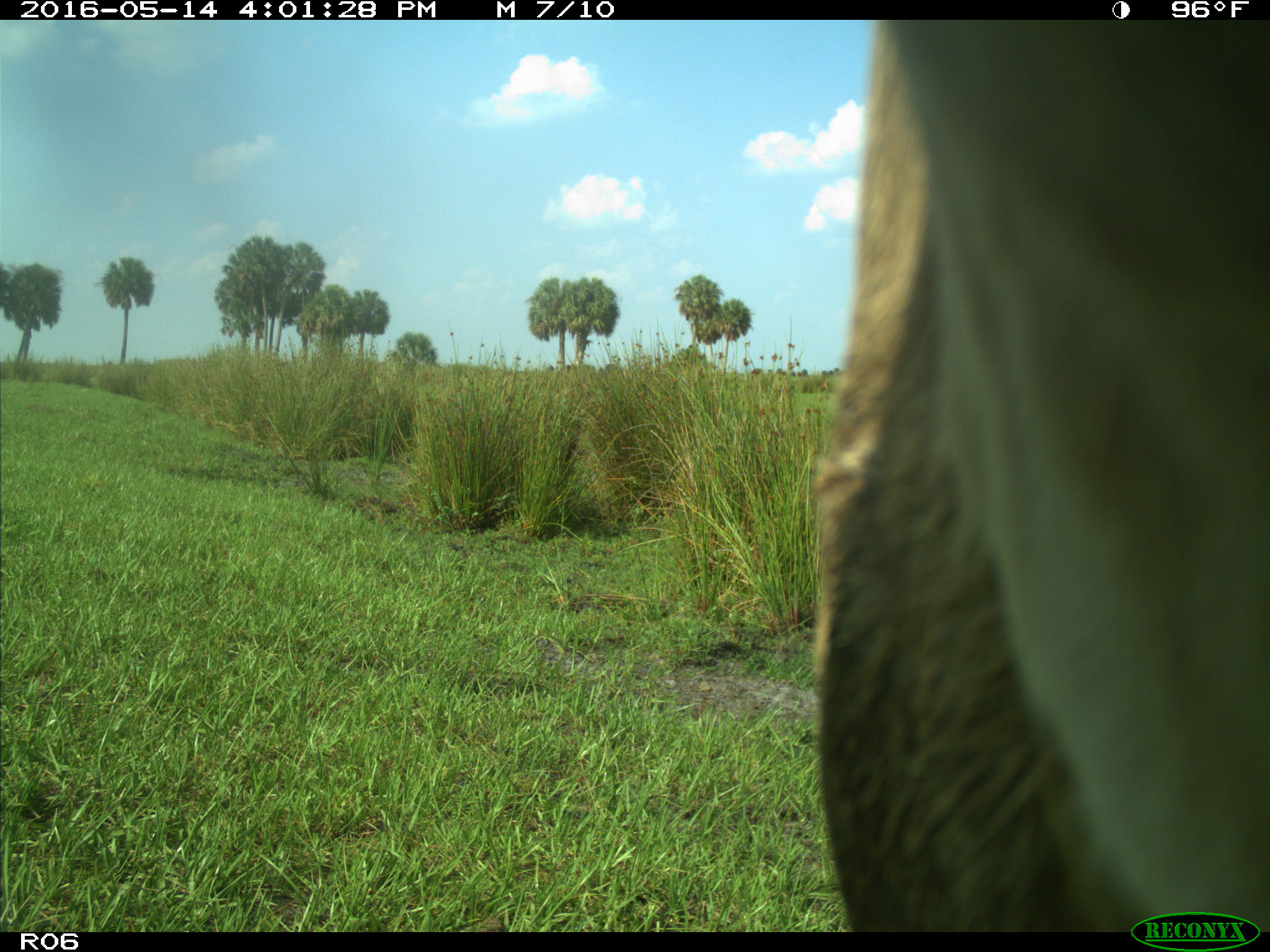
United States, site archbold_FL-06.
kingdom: Animalia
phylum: Chordata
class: Mammalia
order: Artiodactyla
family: Bovidae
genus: Bos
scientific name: Bos taurus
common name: domestic cow